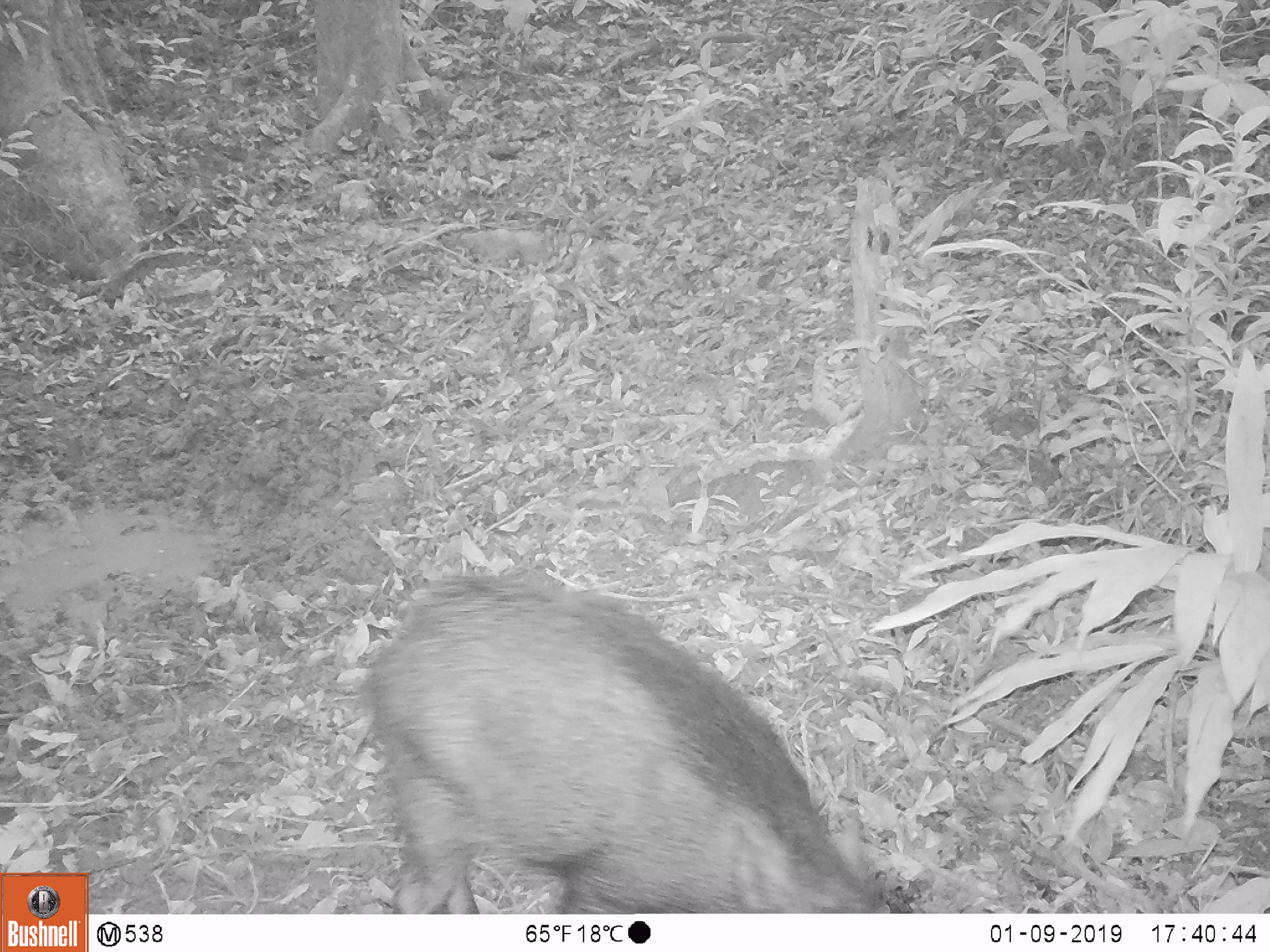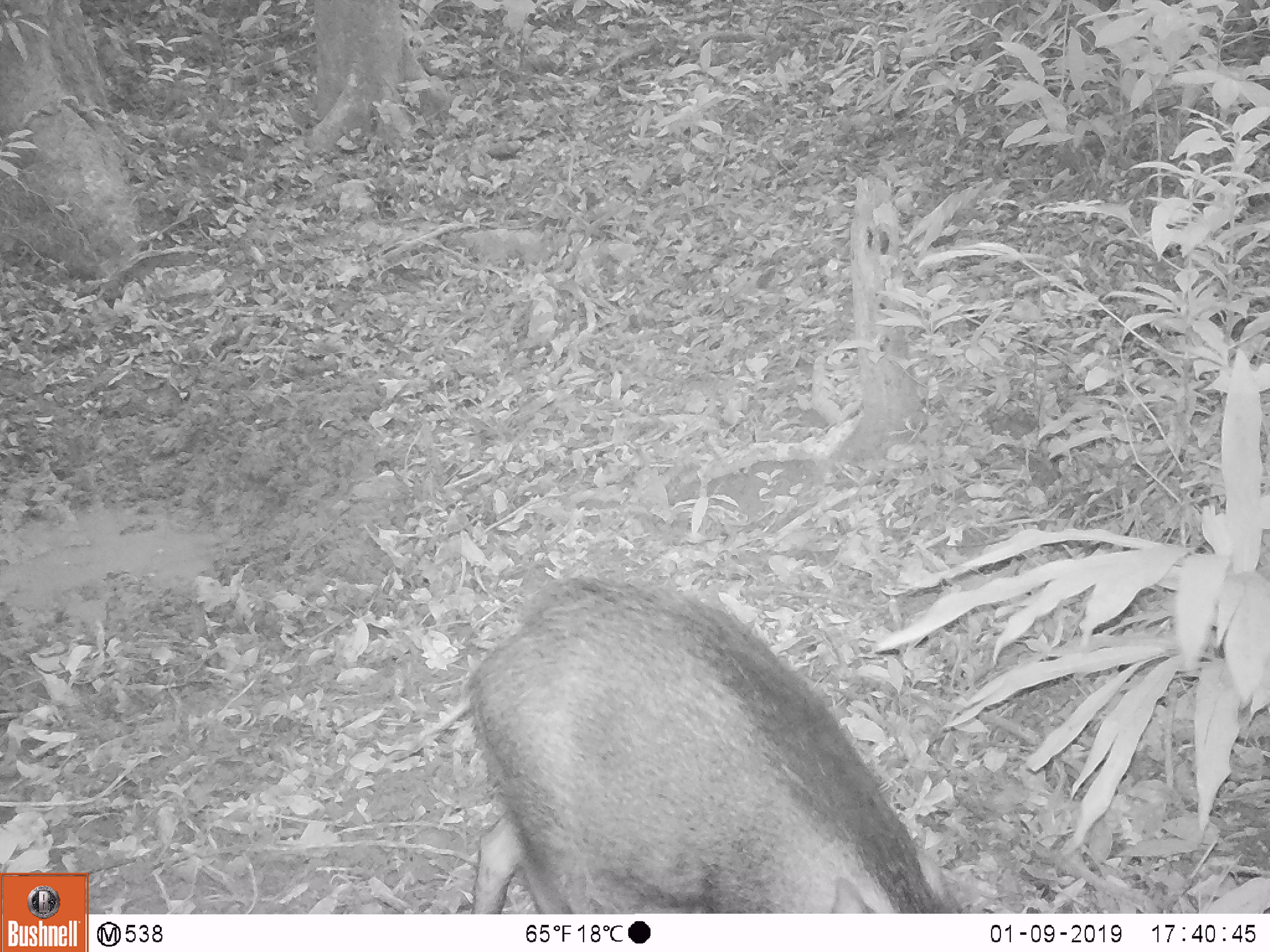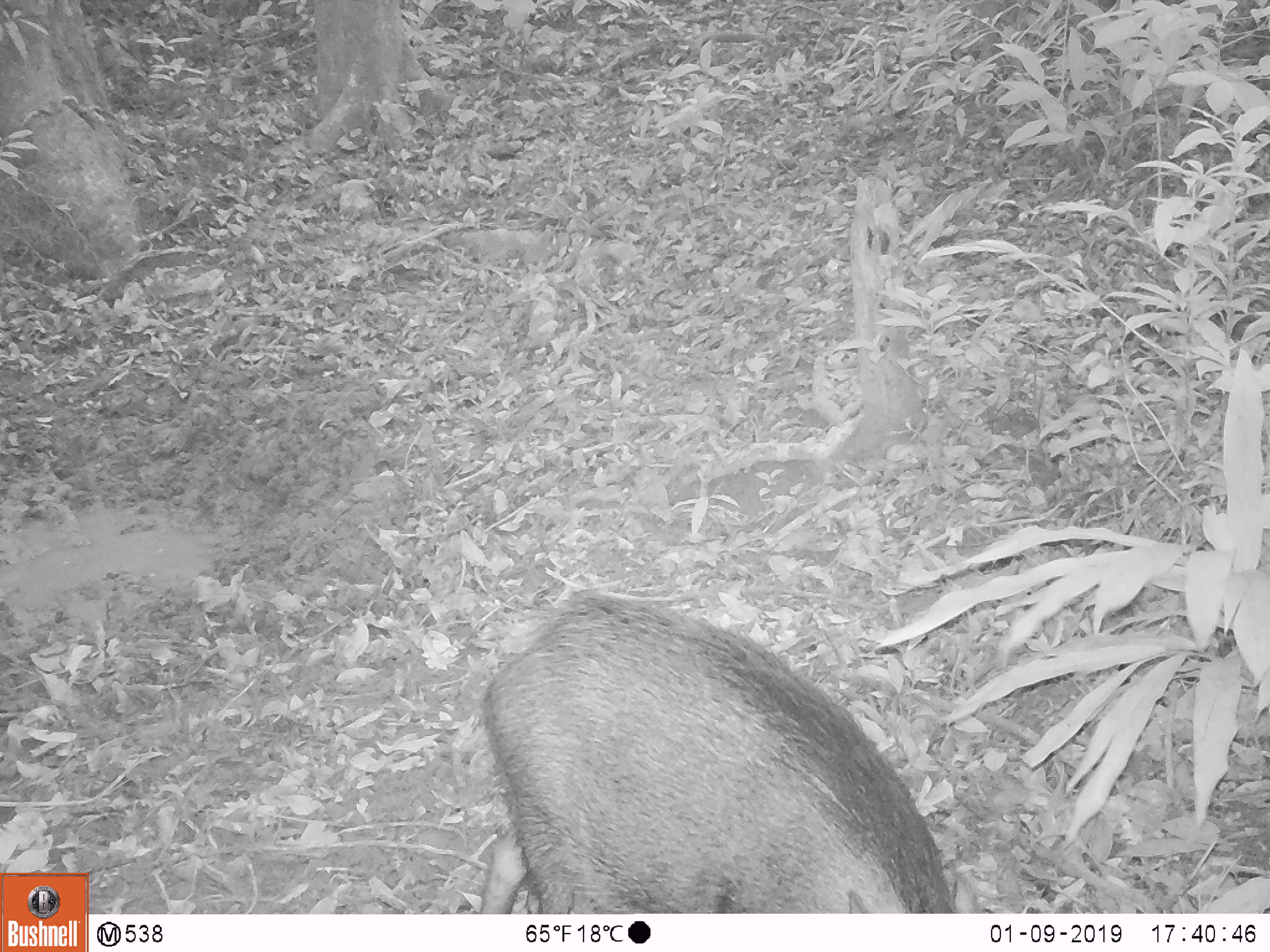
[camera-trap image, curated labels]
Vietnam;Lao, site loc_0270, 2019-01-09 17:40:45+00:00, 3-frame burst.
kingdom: Animalia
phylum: Chordata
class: Mammalia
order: Artiodactyla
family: Suidae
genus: Sus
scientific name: Sus scrofa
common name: eurasian wild pig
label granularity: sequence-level